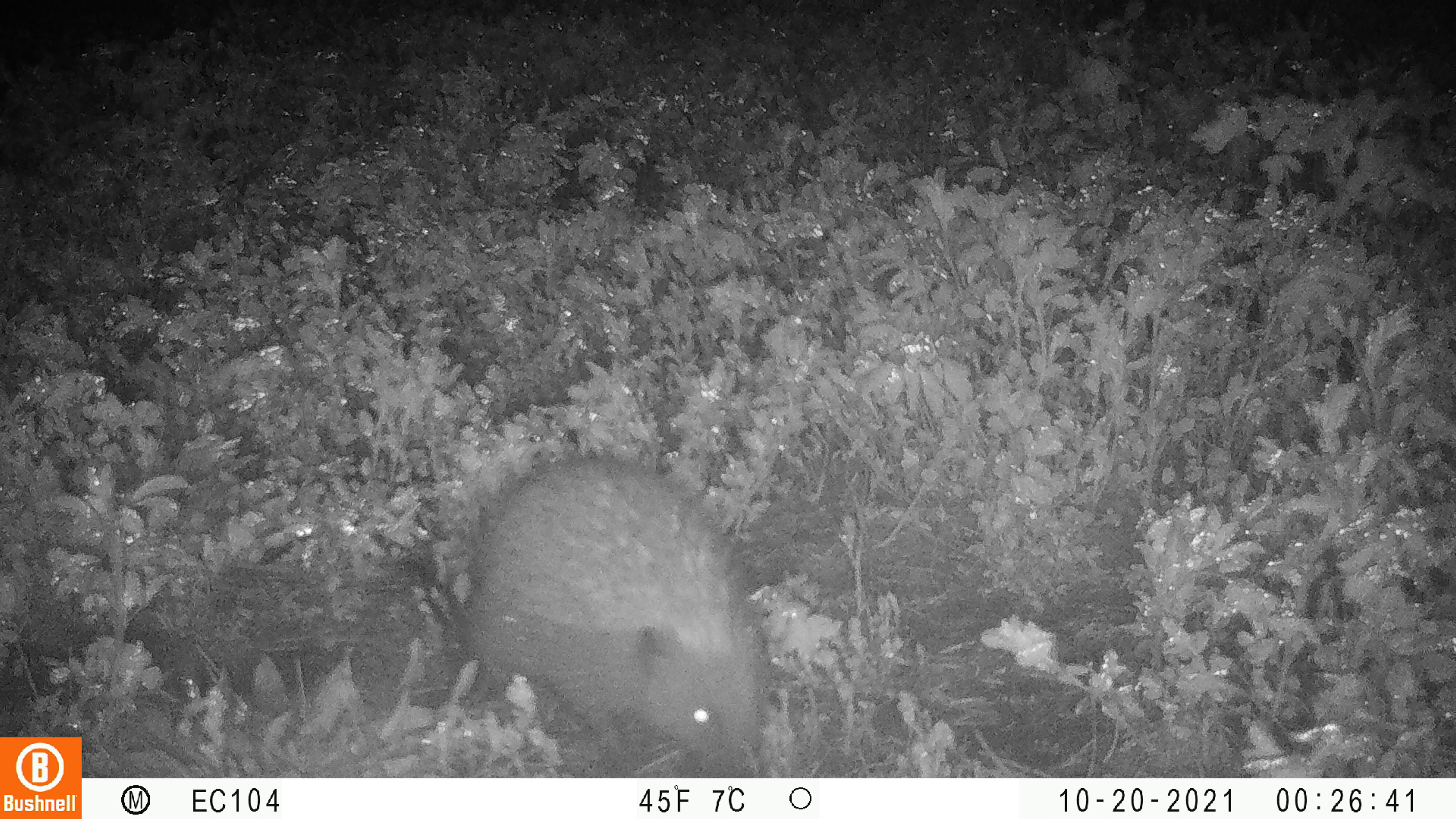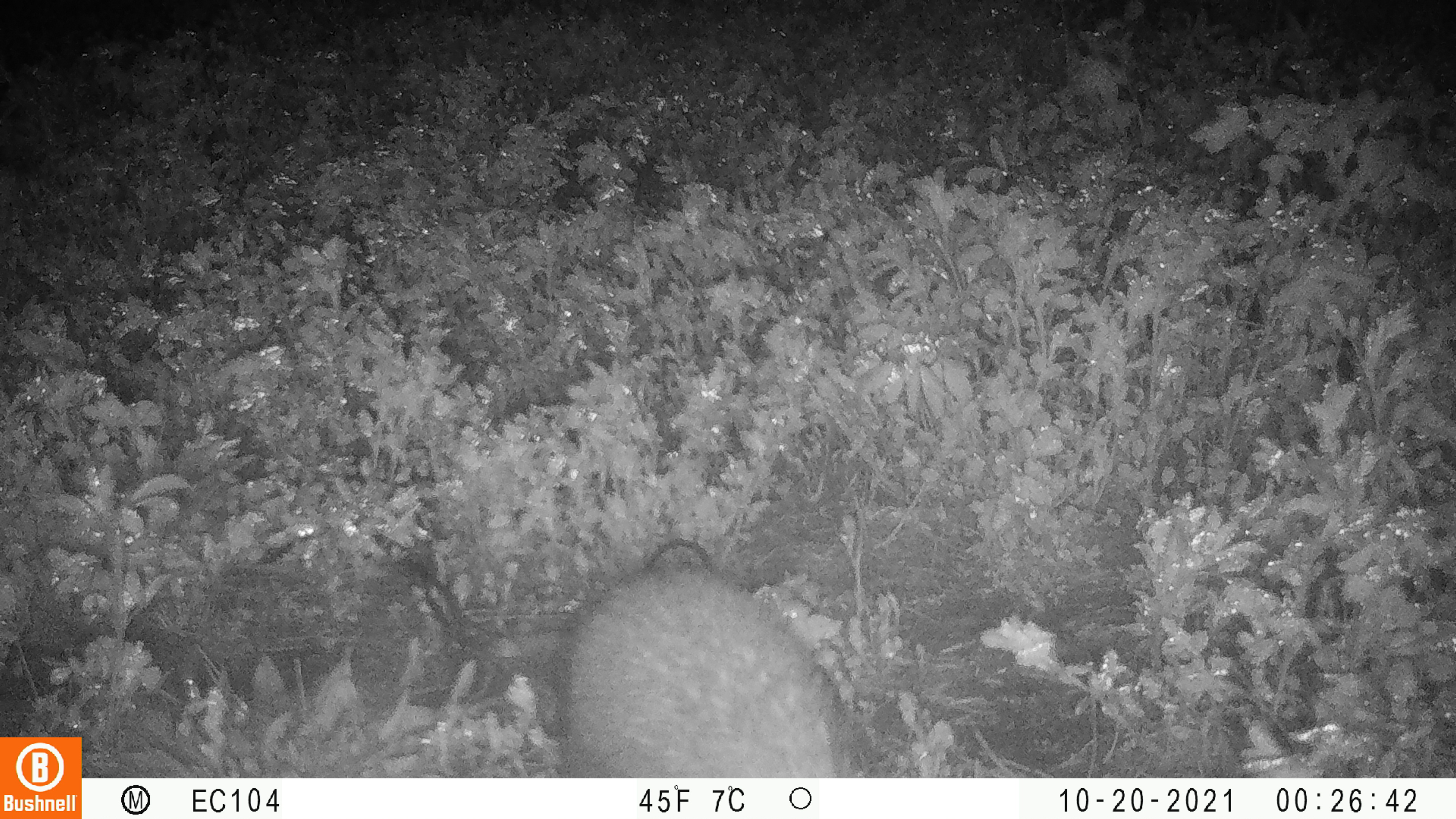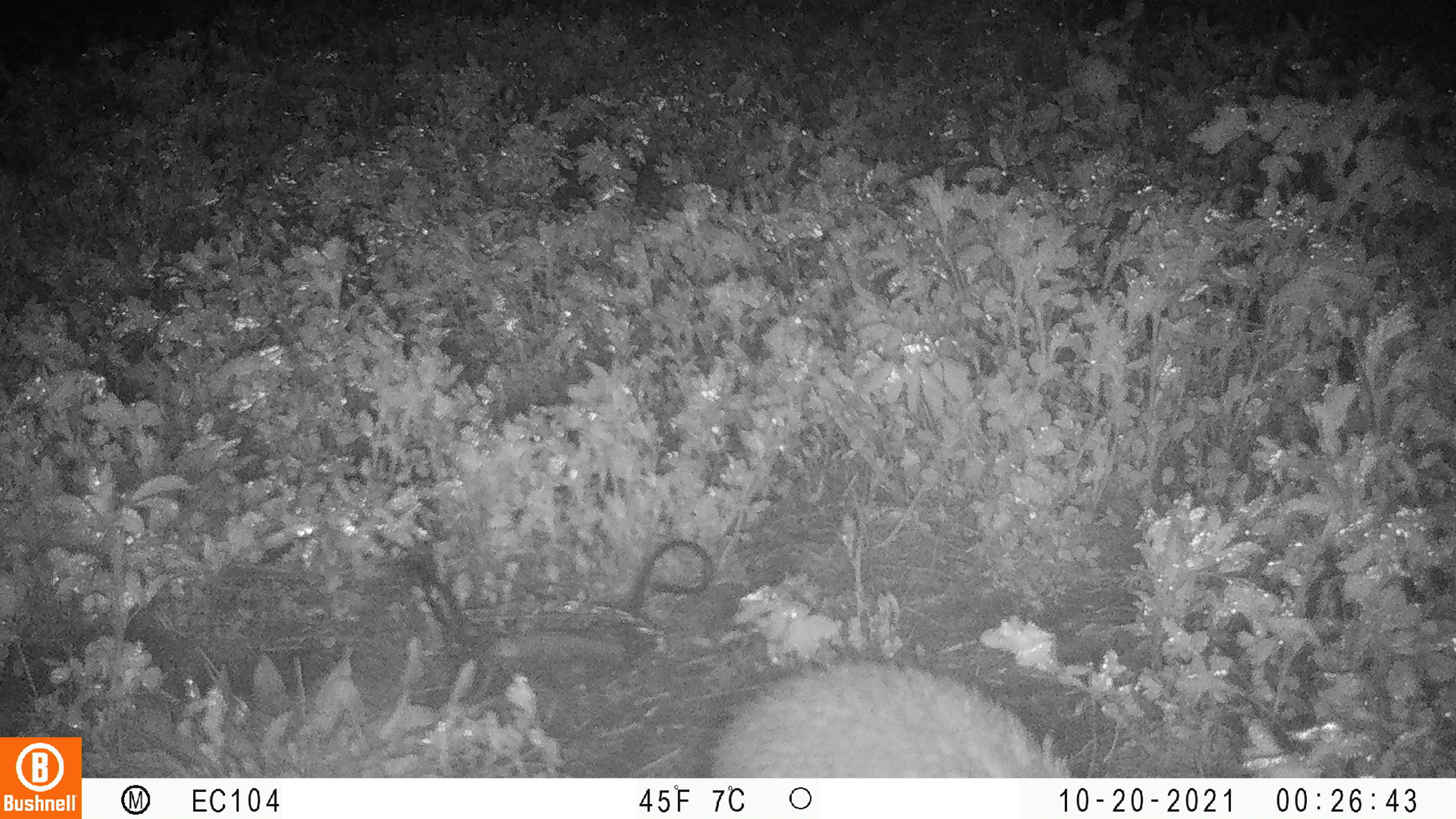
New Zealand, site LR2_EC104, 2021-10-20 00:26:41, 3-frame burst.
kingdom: Animalia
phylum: Chordata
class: Mammalia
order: Eulipotyphla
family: Erinaceidae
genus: Erinaceus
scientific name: Erinaceus europaeus europaeus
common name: european hedgehog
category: hedgehog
Hedgehog (european hedgehog) (Erinaceus europaeus europaeus).